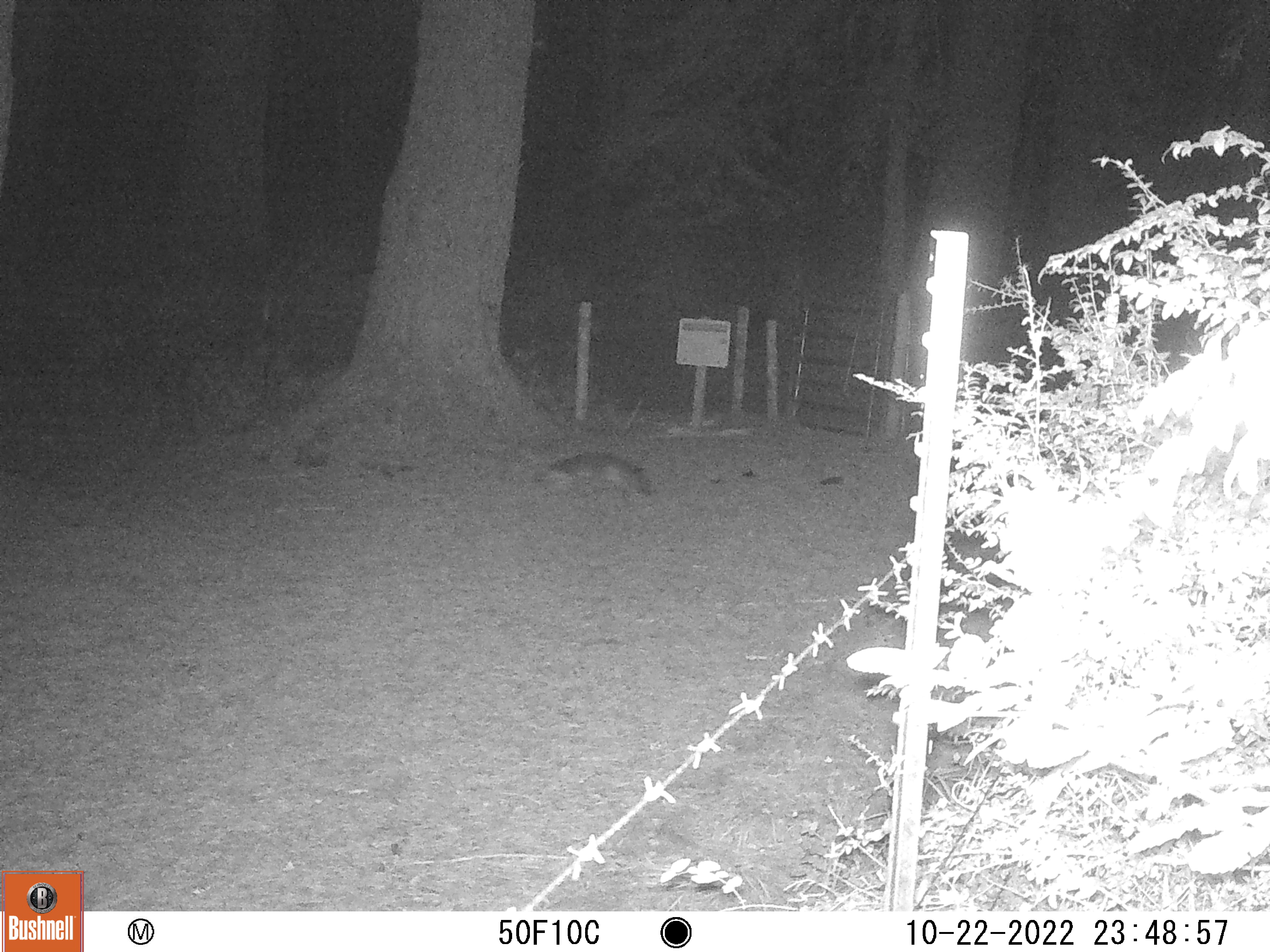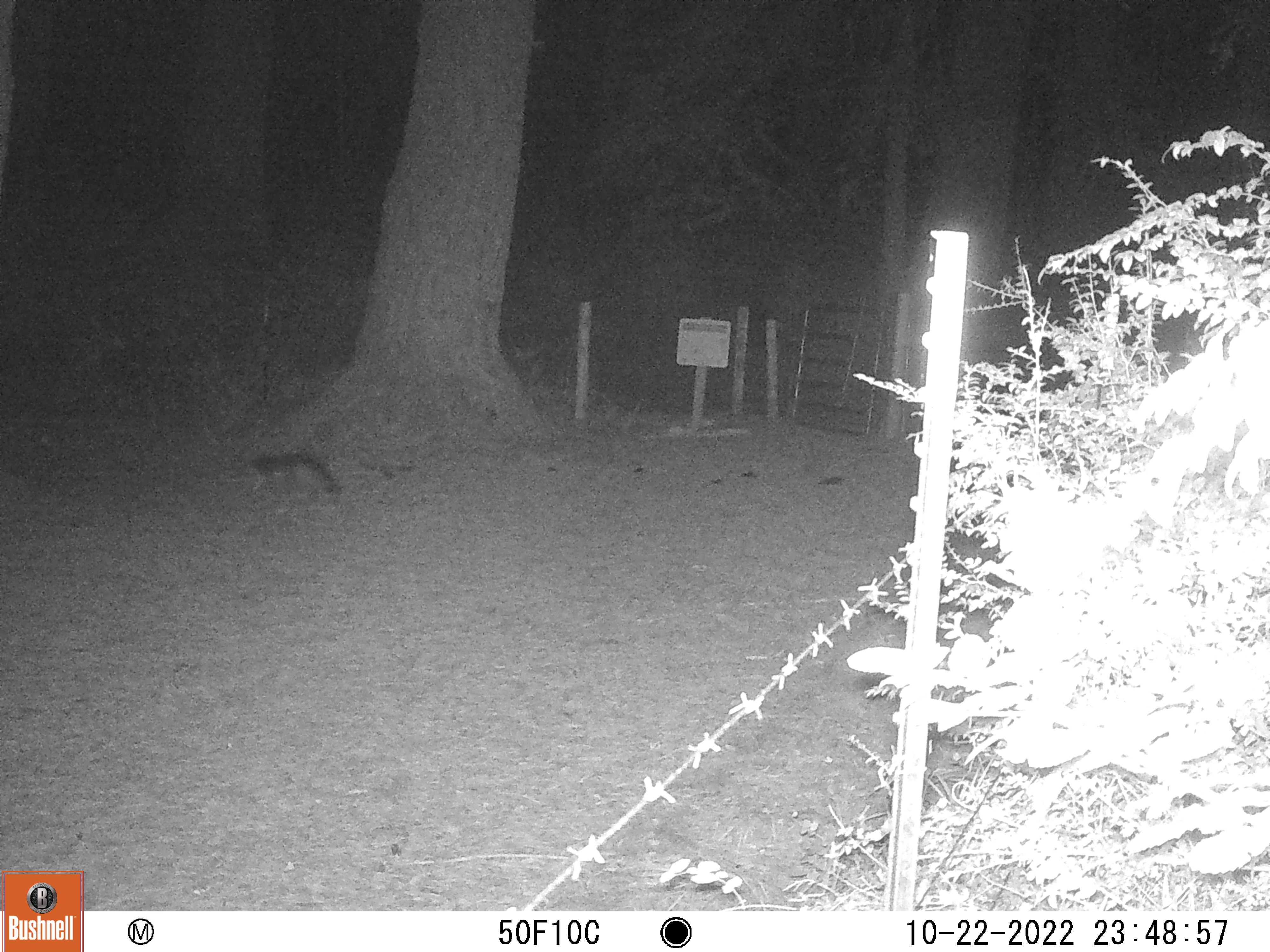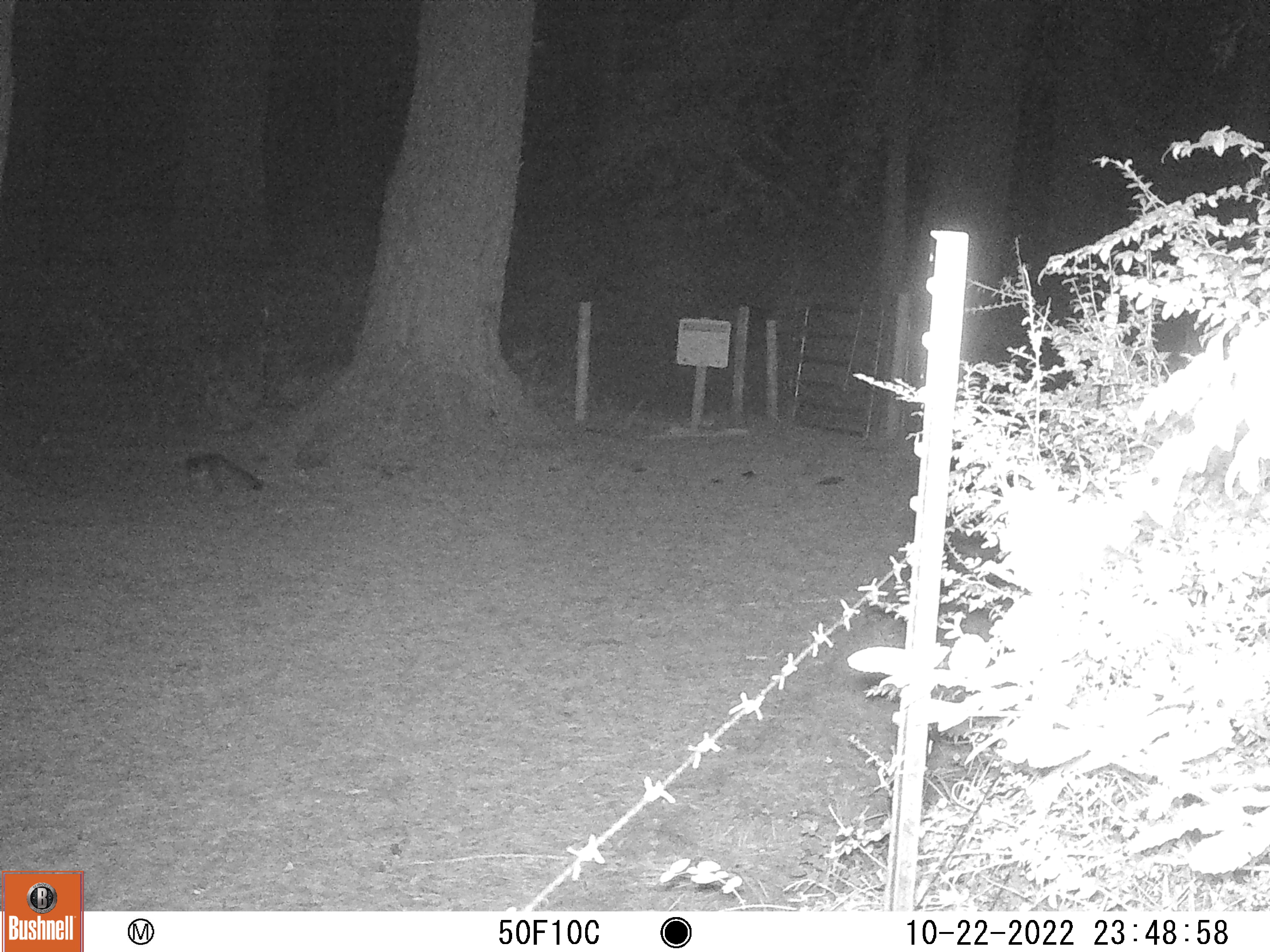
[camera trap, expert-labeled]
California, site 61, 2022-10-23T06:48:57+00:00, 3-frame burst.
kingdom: Animalia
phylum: Chordata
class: Mammalia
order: Carnivora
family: Canidae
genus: Urocyon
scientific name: Urocyon cinereoargenteus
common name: gray fox